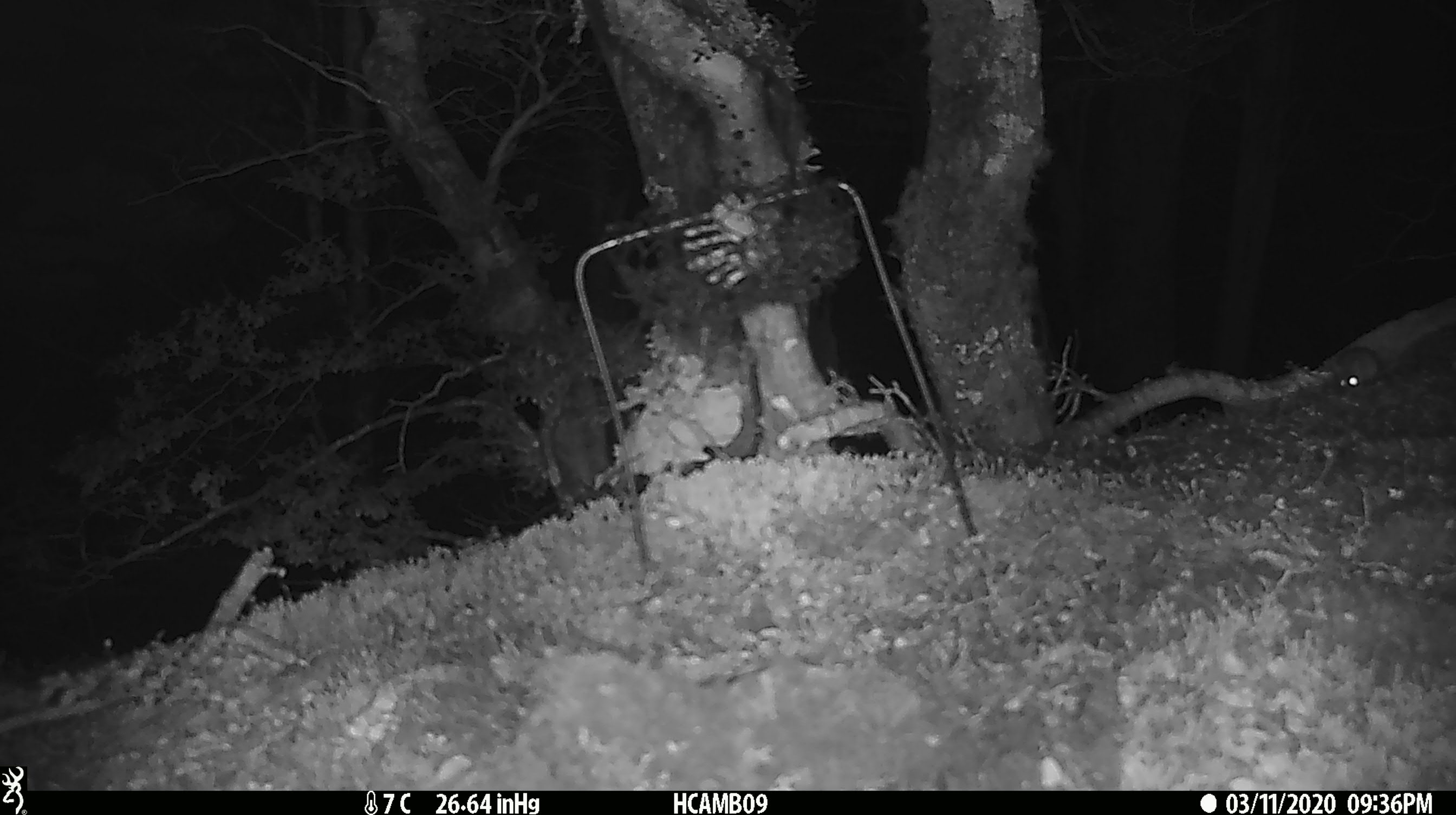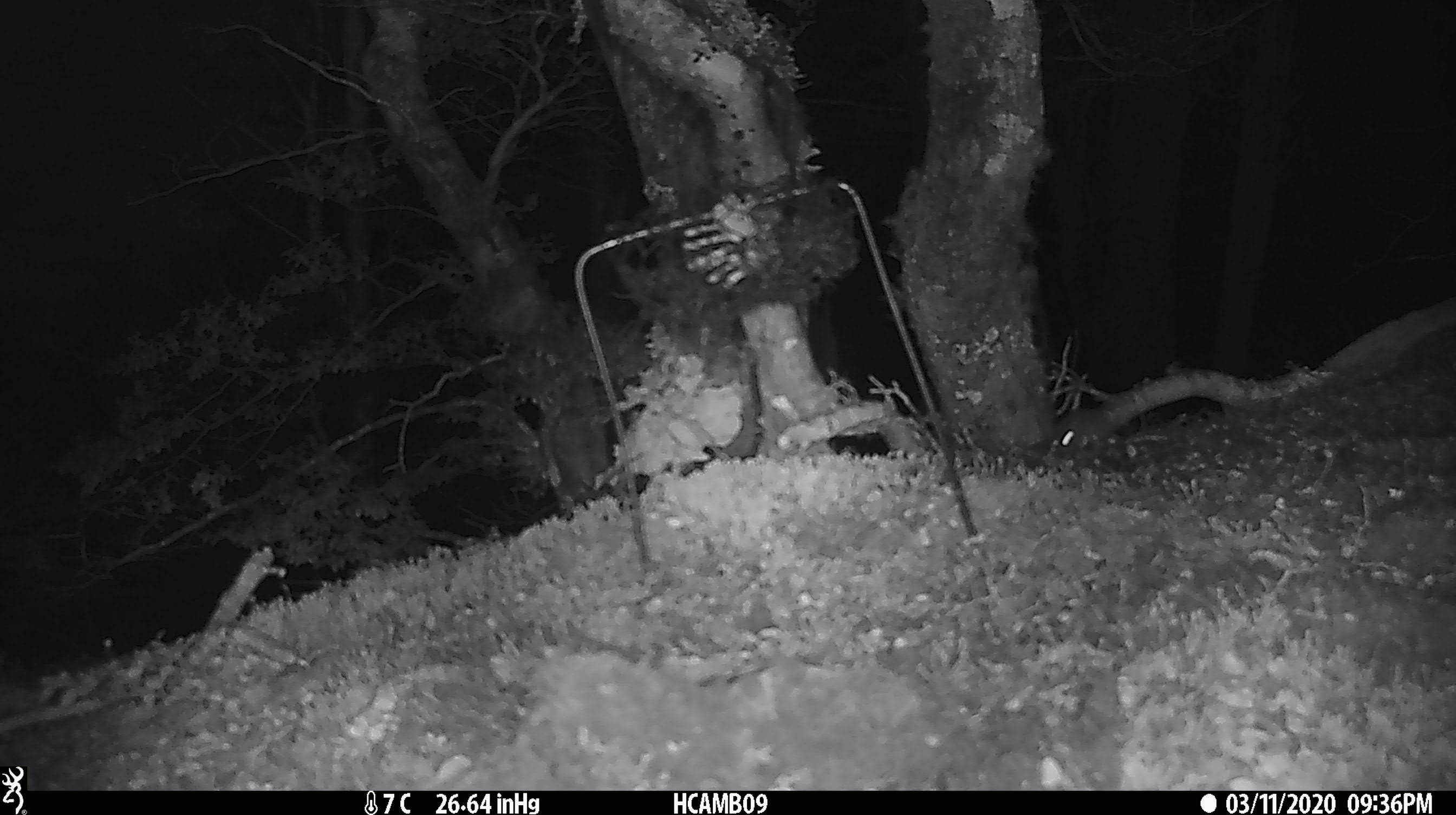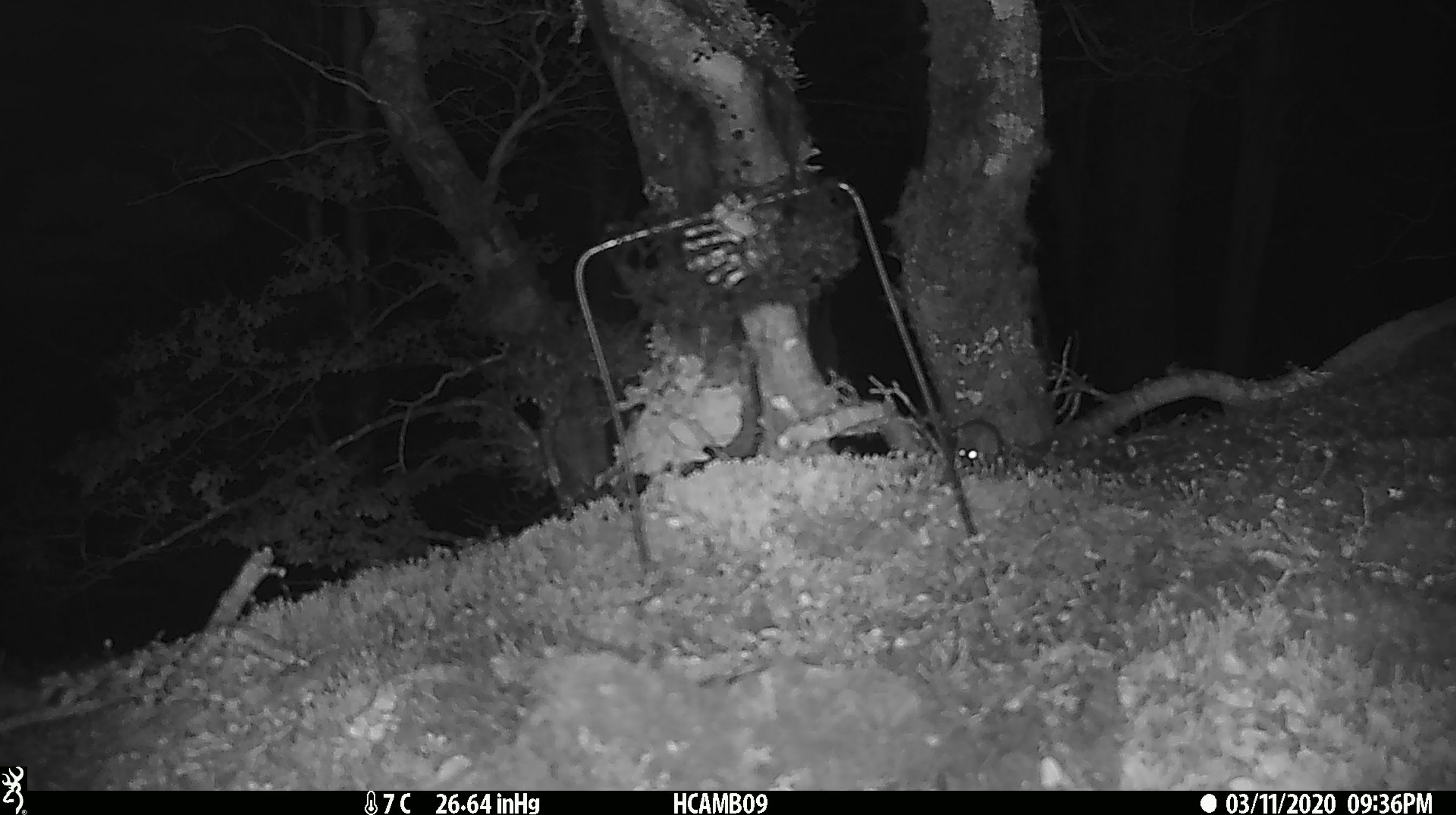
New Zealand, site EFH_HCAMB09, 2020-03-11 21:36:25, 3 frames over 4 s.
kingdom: Animalia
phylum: Chordata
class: Mammalia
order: Rodentia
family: Muridae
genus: Mus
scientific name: Mus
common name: mouse